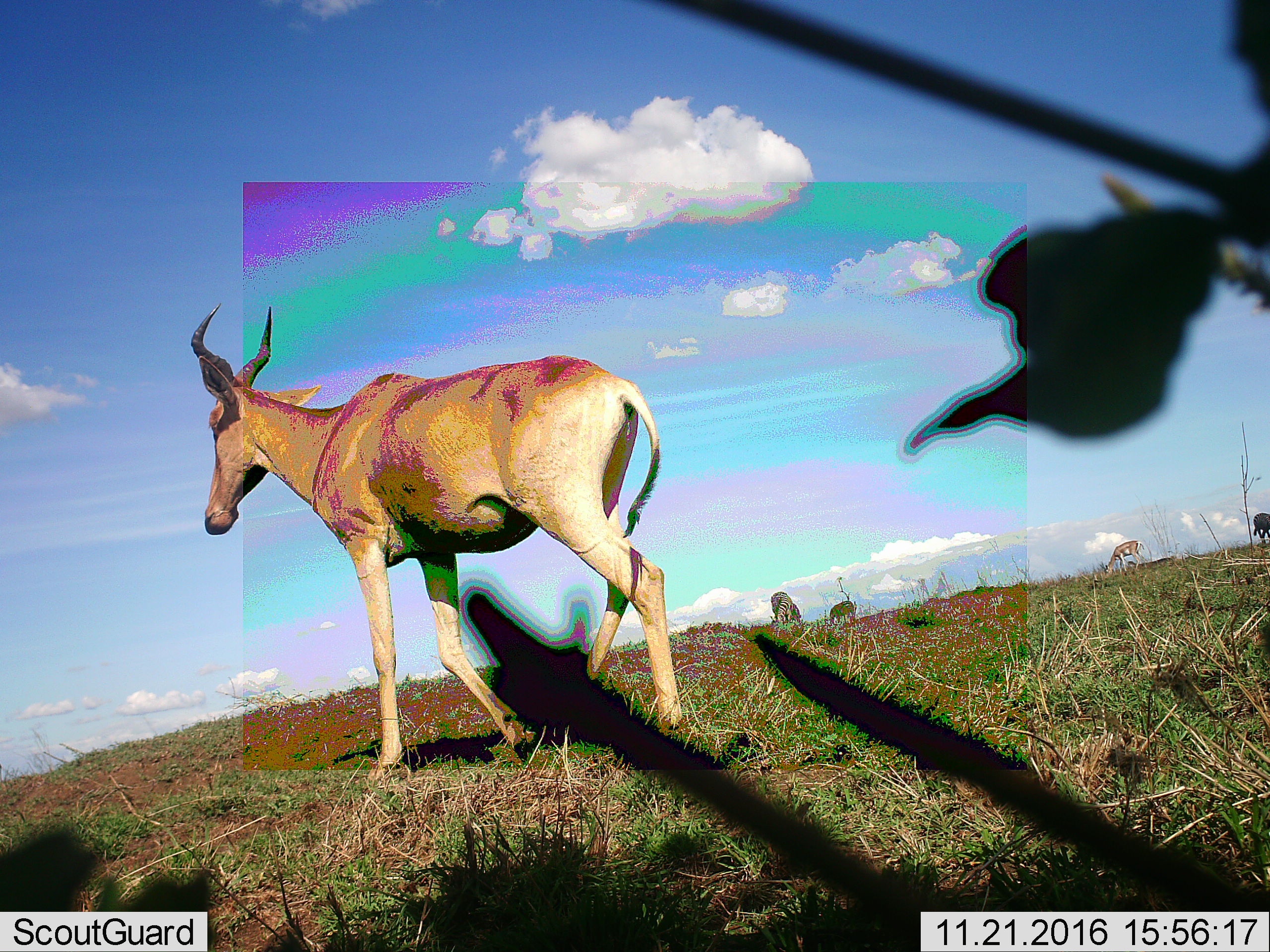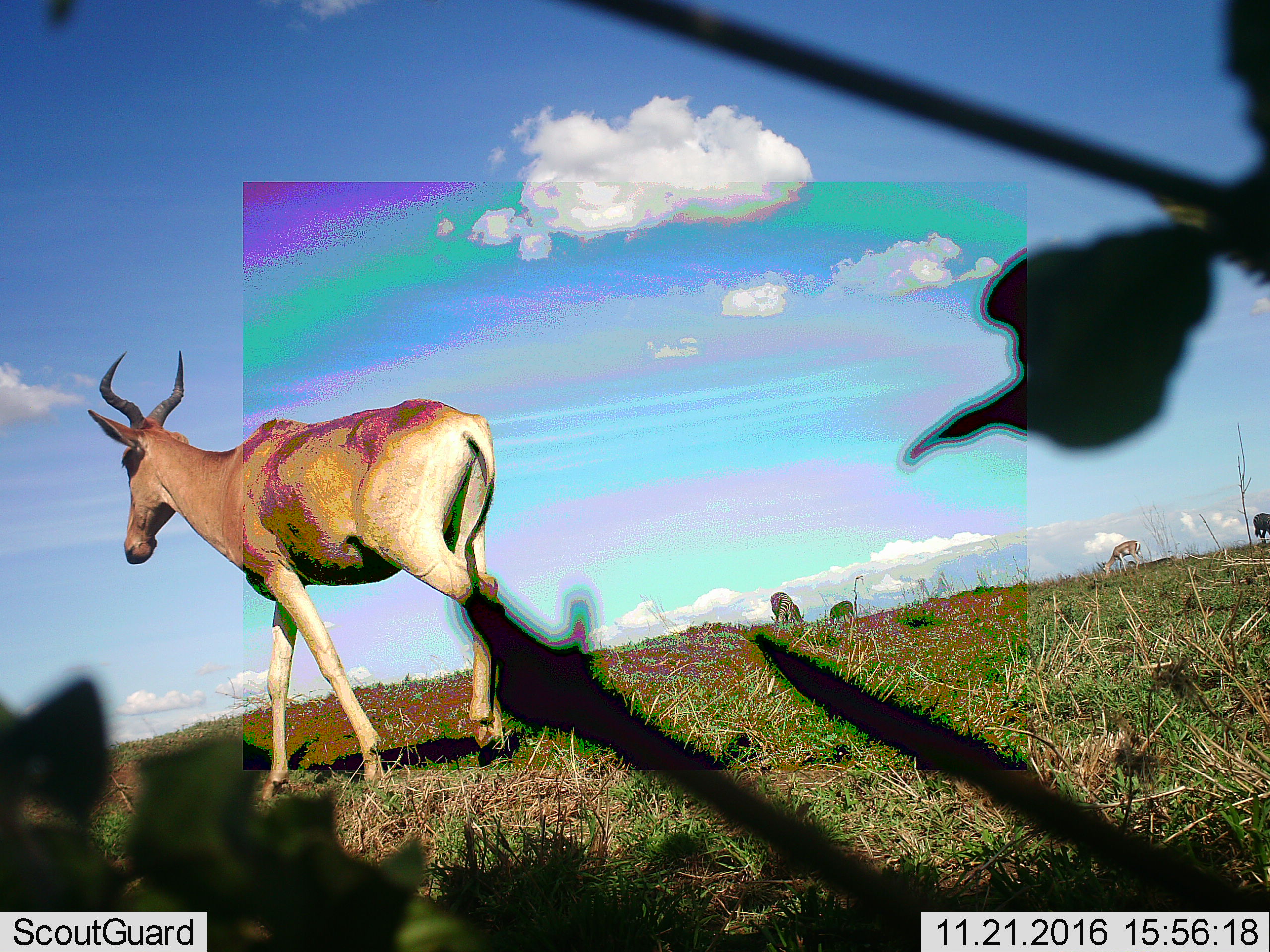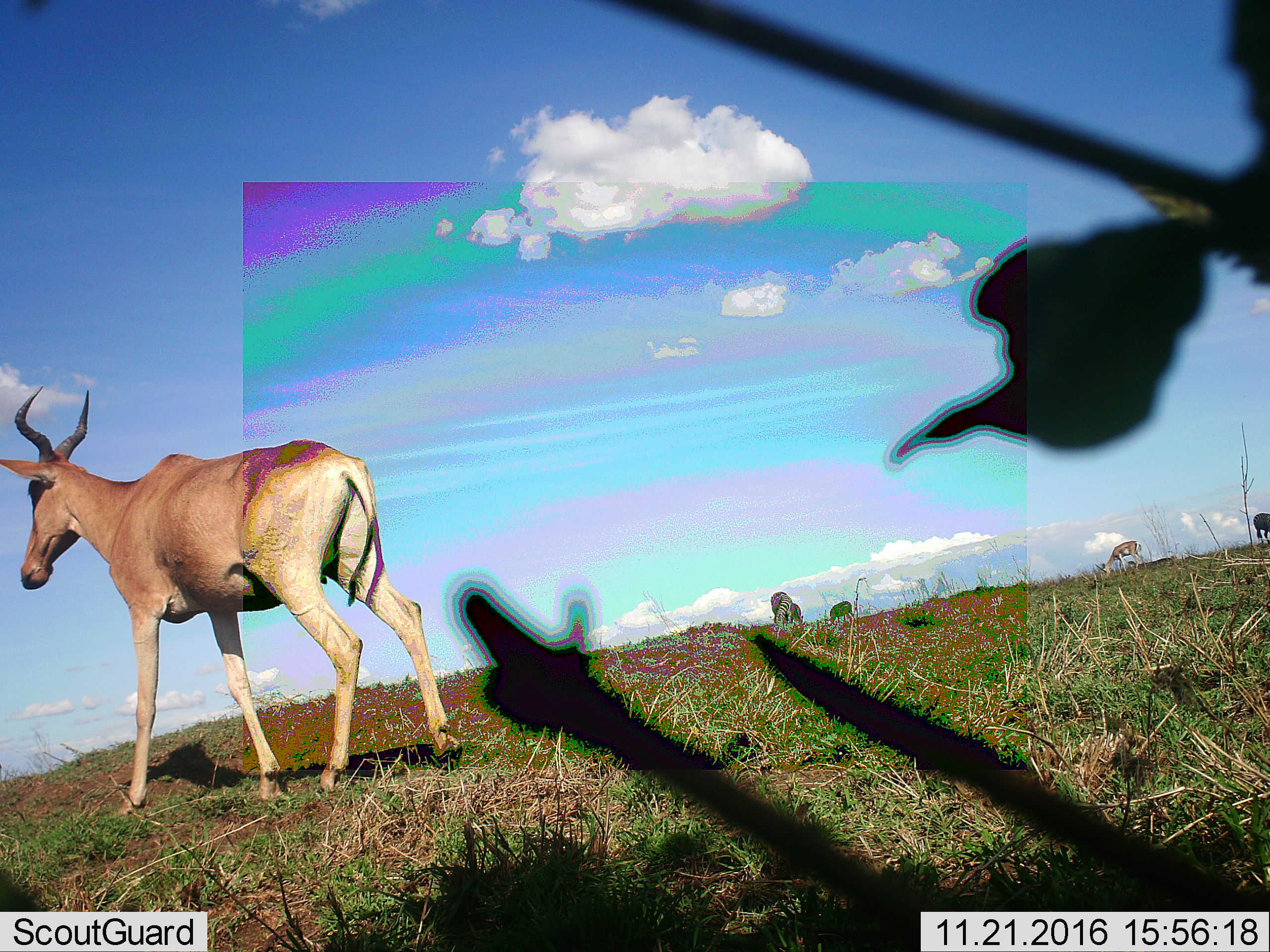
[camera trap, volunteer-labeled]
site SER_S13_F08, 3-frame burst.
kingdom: Animalia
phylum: Chordata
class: Mammalia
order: Artiodactyla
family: Bovidae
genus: Alcelaphus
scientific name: Alcelaphus buselaphus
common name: hartebeest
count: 1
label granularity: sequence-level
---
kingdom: Animalia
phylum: Chordata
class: Mammalia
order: Perissodactyla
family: Equidae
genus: Equus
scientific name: Equus quagga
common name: plains zebra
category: zebraplains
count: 3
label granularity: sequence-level